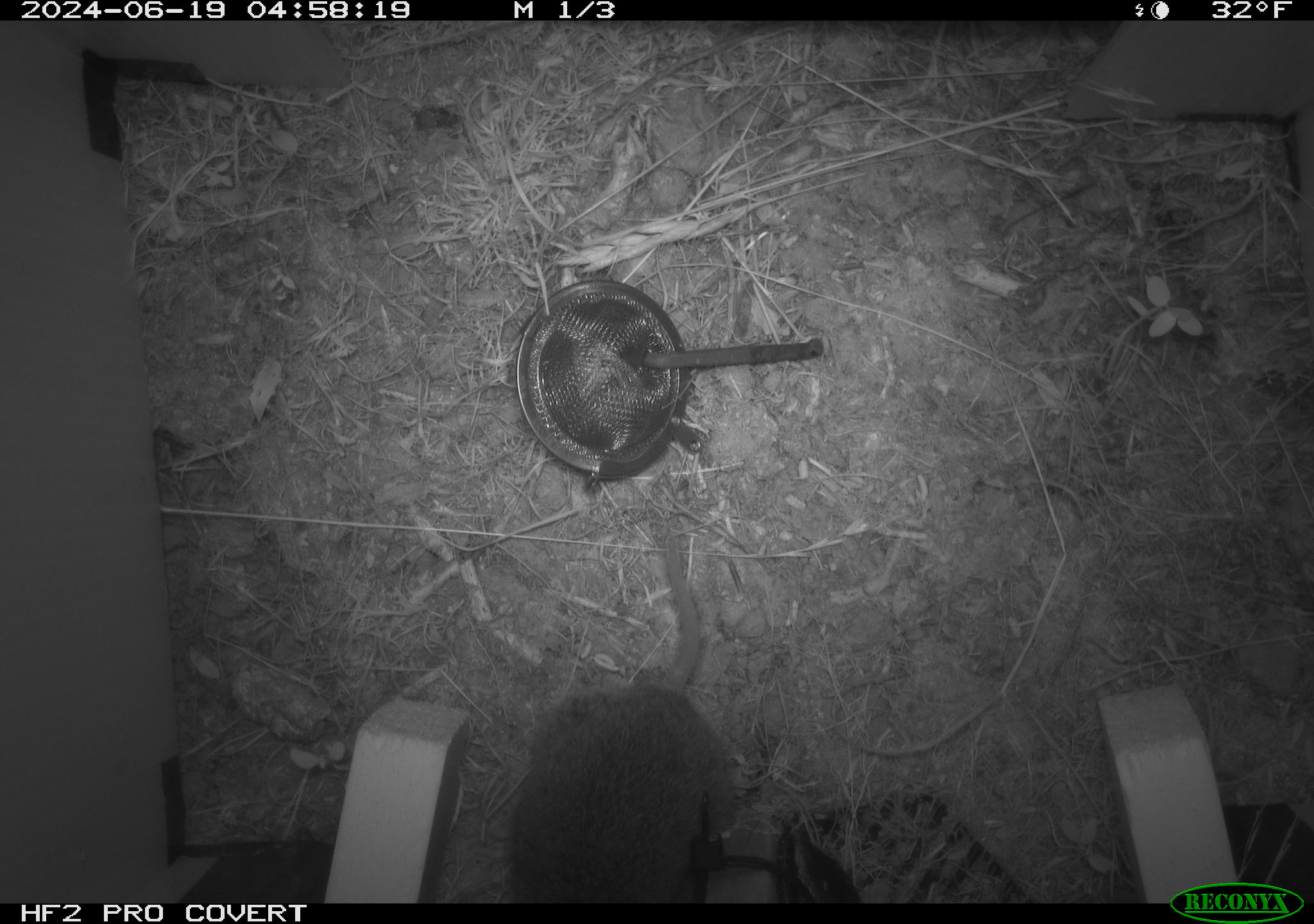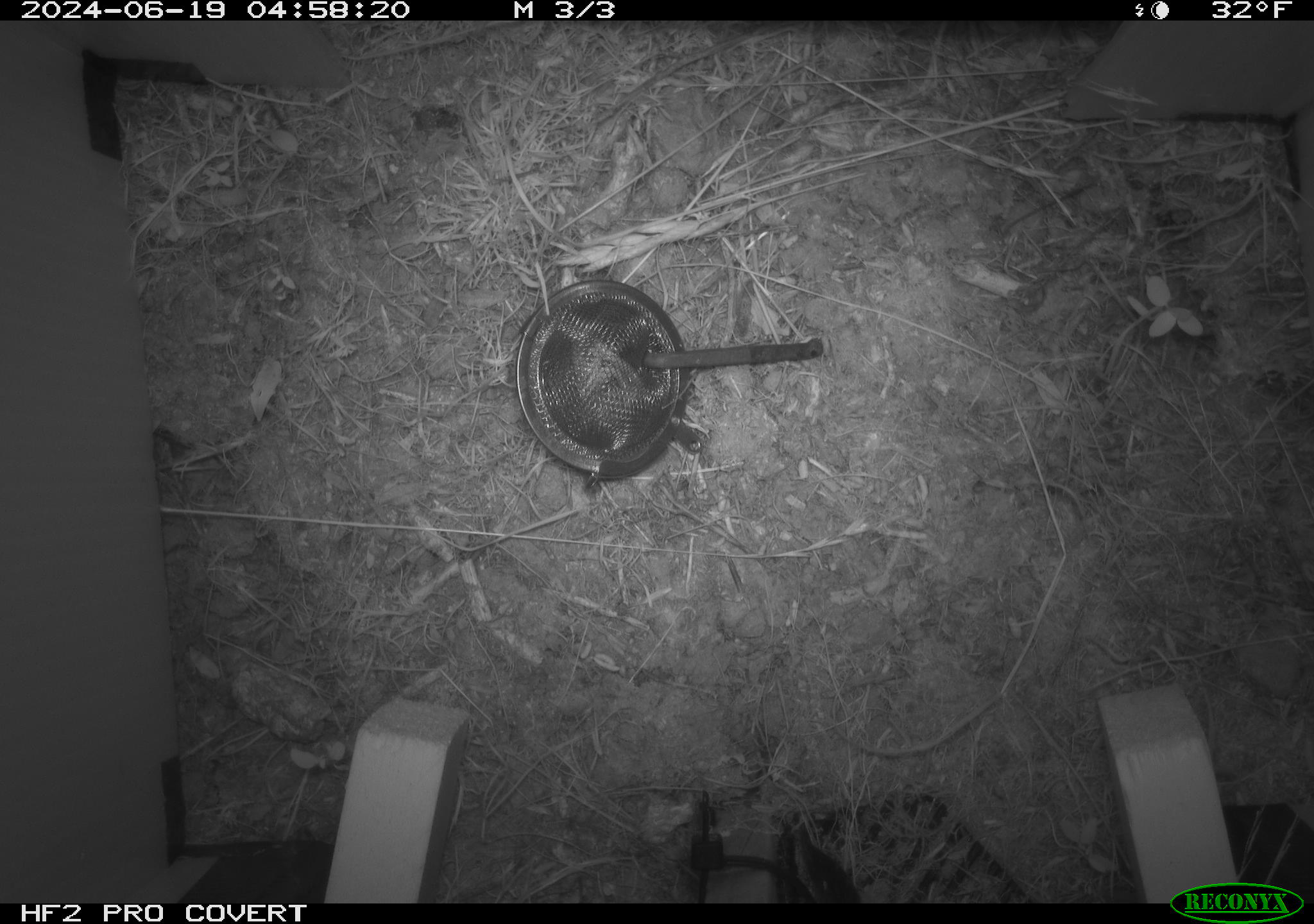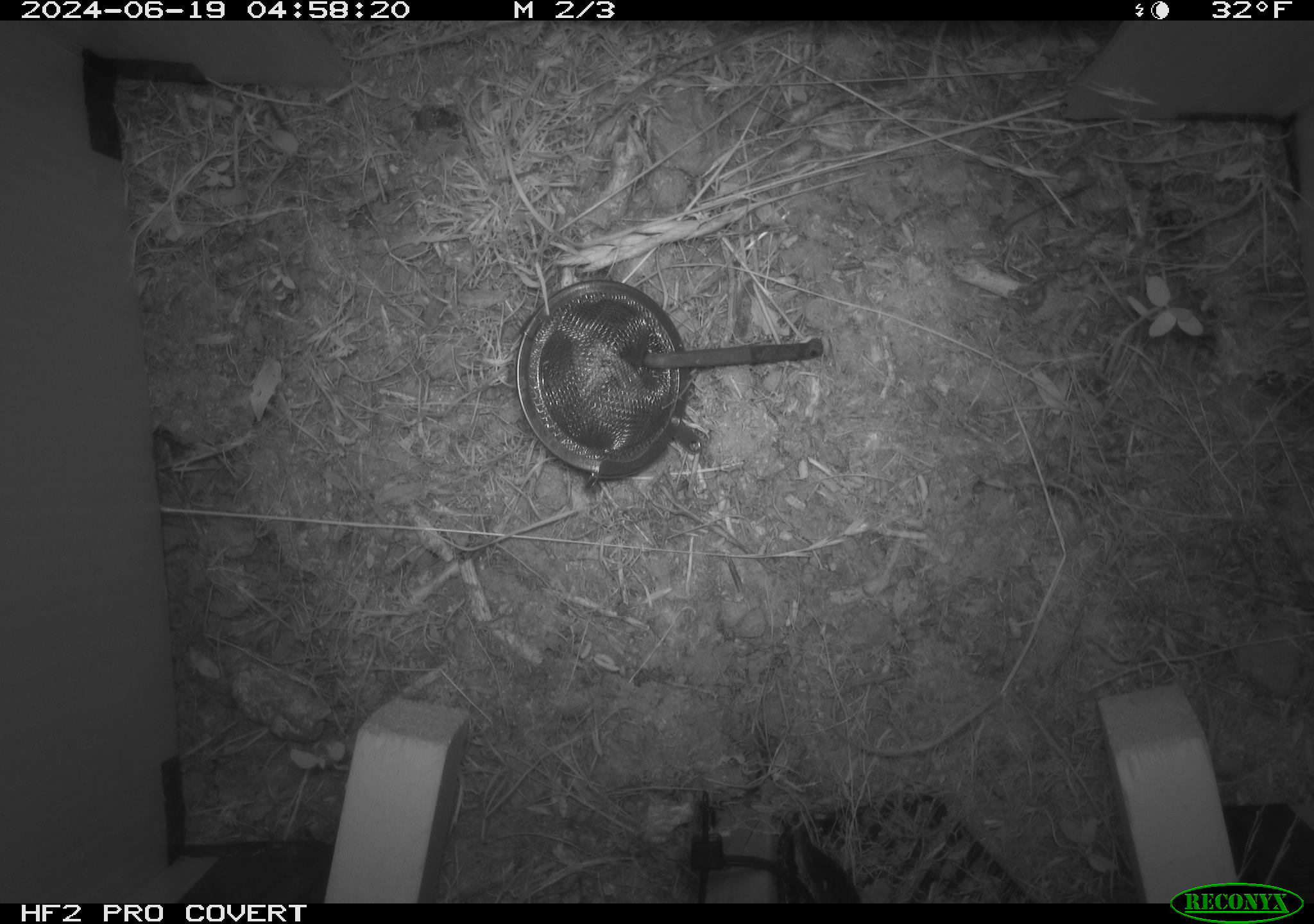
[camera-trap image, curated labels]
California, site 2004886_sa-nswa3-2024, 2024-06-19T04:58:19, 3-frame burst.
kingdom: Animalia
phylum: Chordata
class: Mammalia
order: Rodentia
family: Cricetidae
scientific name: Arvicolinae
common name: voles, lemmings, and muskrats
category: arvicolinae subfamily